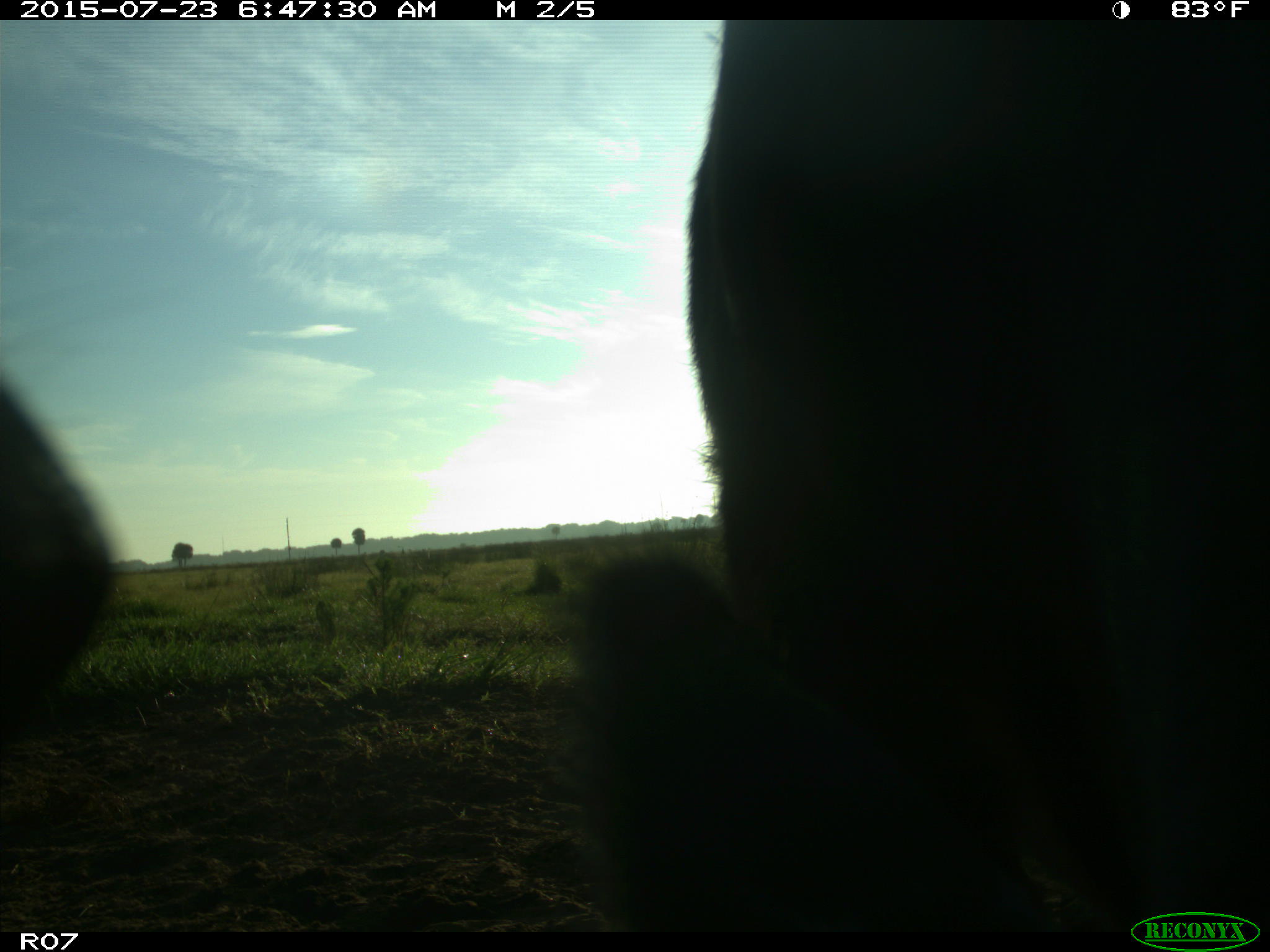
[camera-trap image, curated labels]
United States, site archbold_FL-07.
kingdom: Animalia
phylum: Chordata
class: Mammalia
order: Artiodactyla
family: Bovidae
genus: Bos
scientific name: Bos taurus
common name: domestic cow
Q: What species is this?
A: Bos taurus (domestic cow).